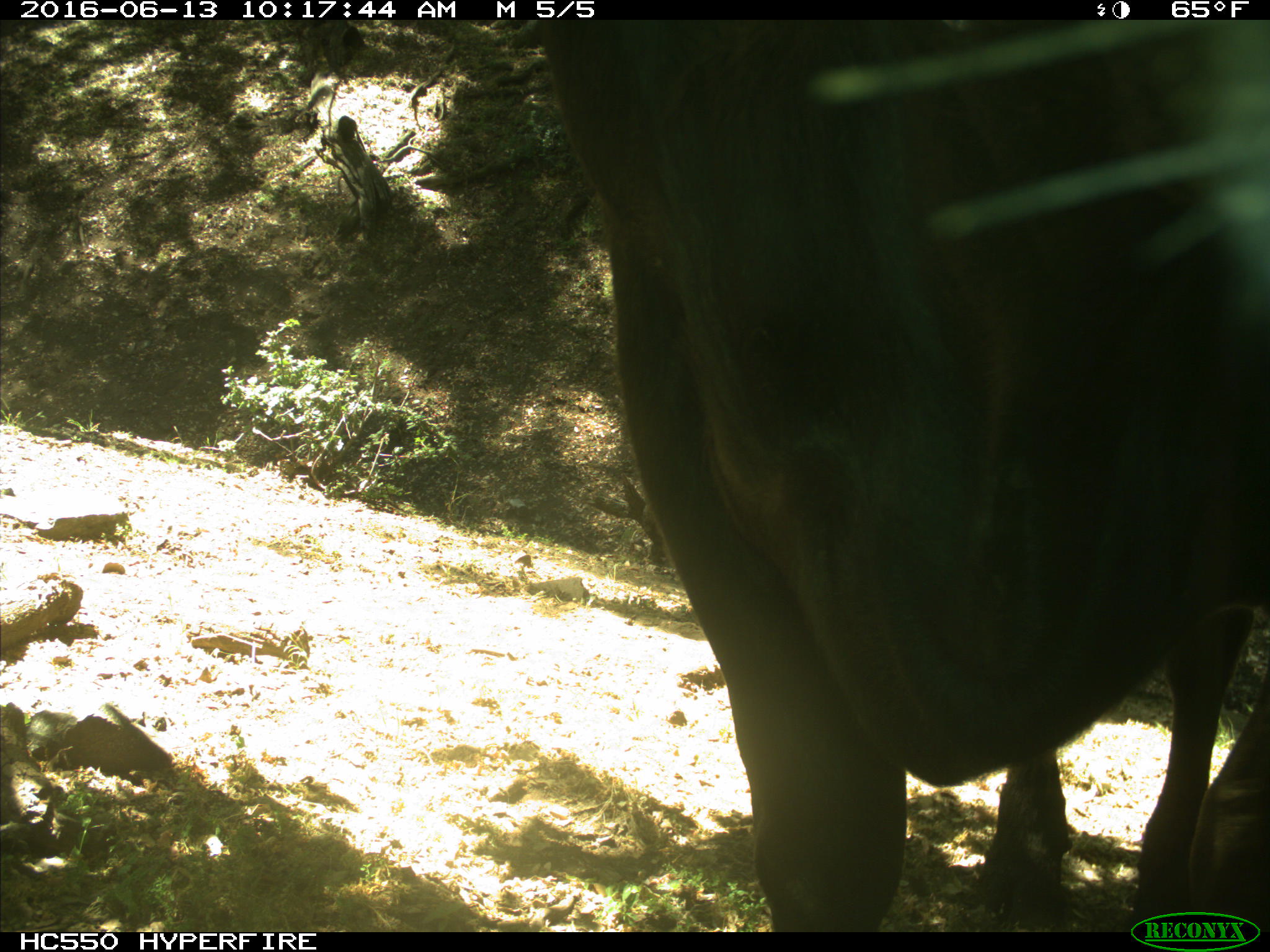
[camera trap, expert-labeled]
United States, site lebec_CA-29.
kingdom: Animalia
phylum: Chordata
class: Mammalia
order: Artiodactyla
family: Bovidae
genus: Bos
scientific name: Bos taurus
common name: domestic cow